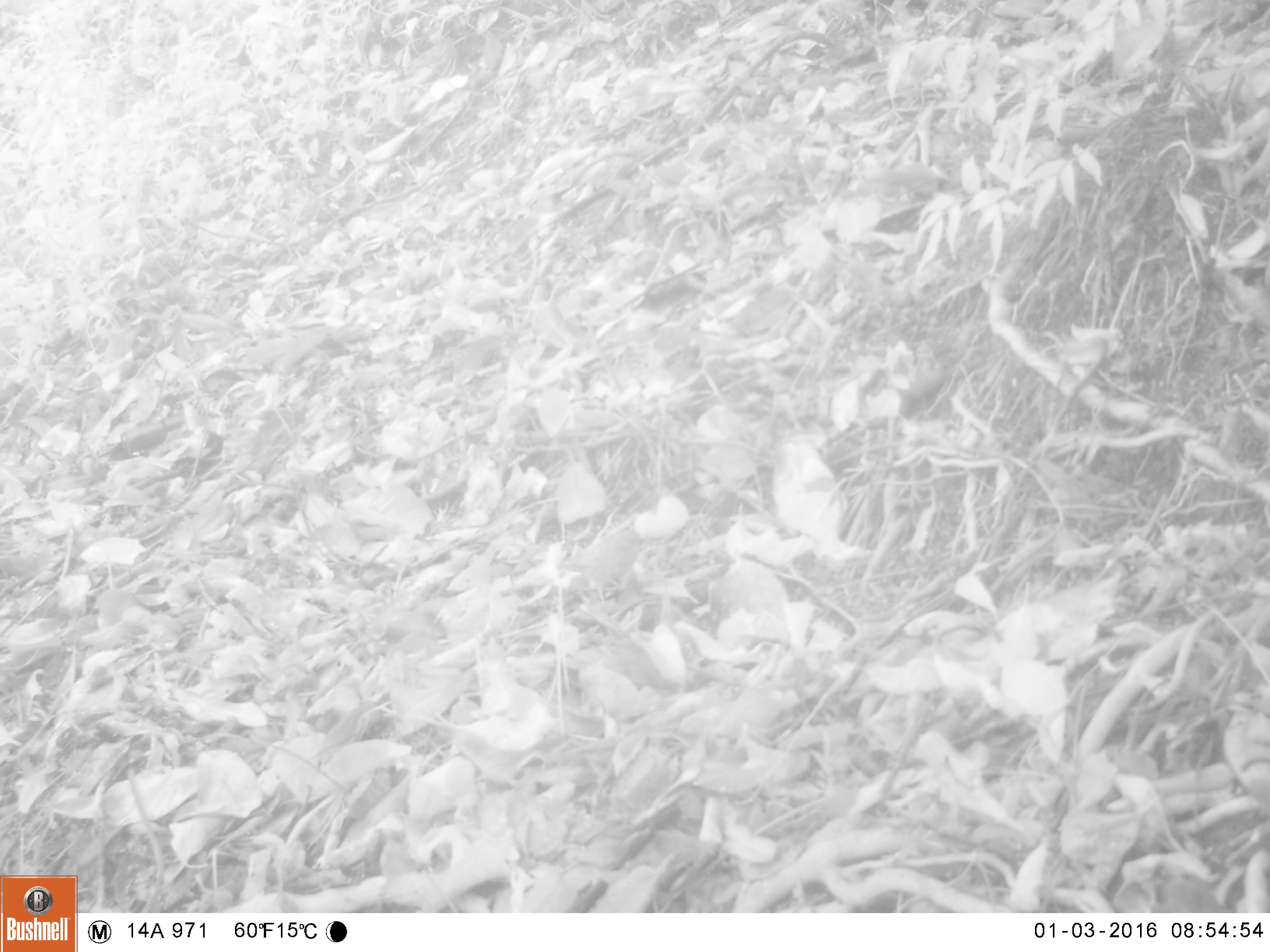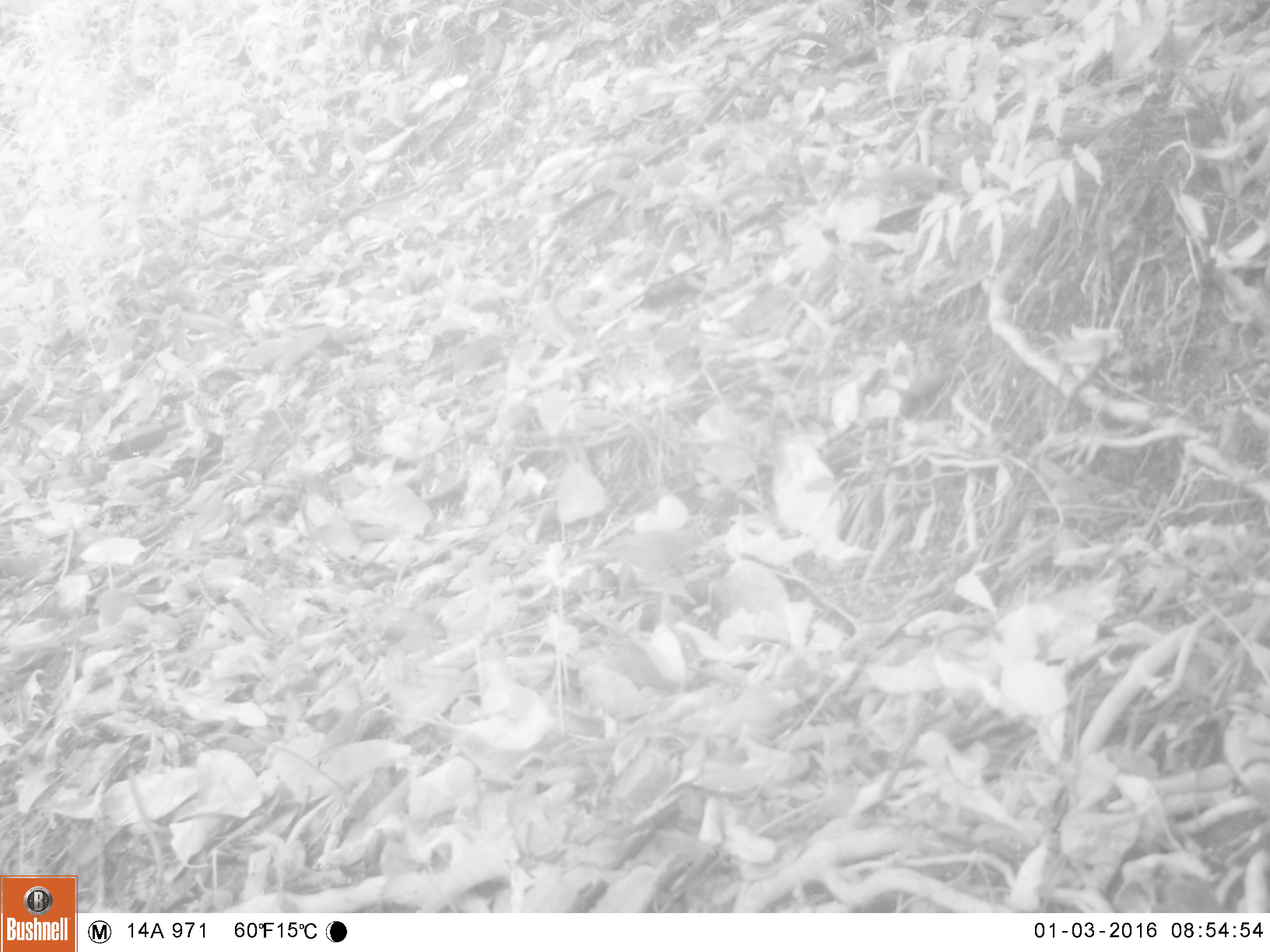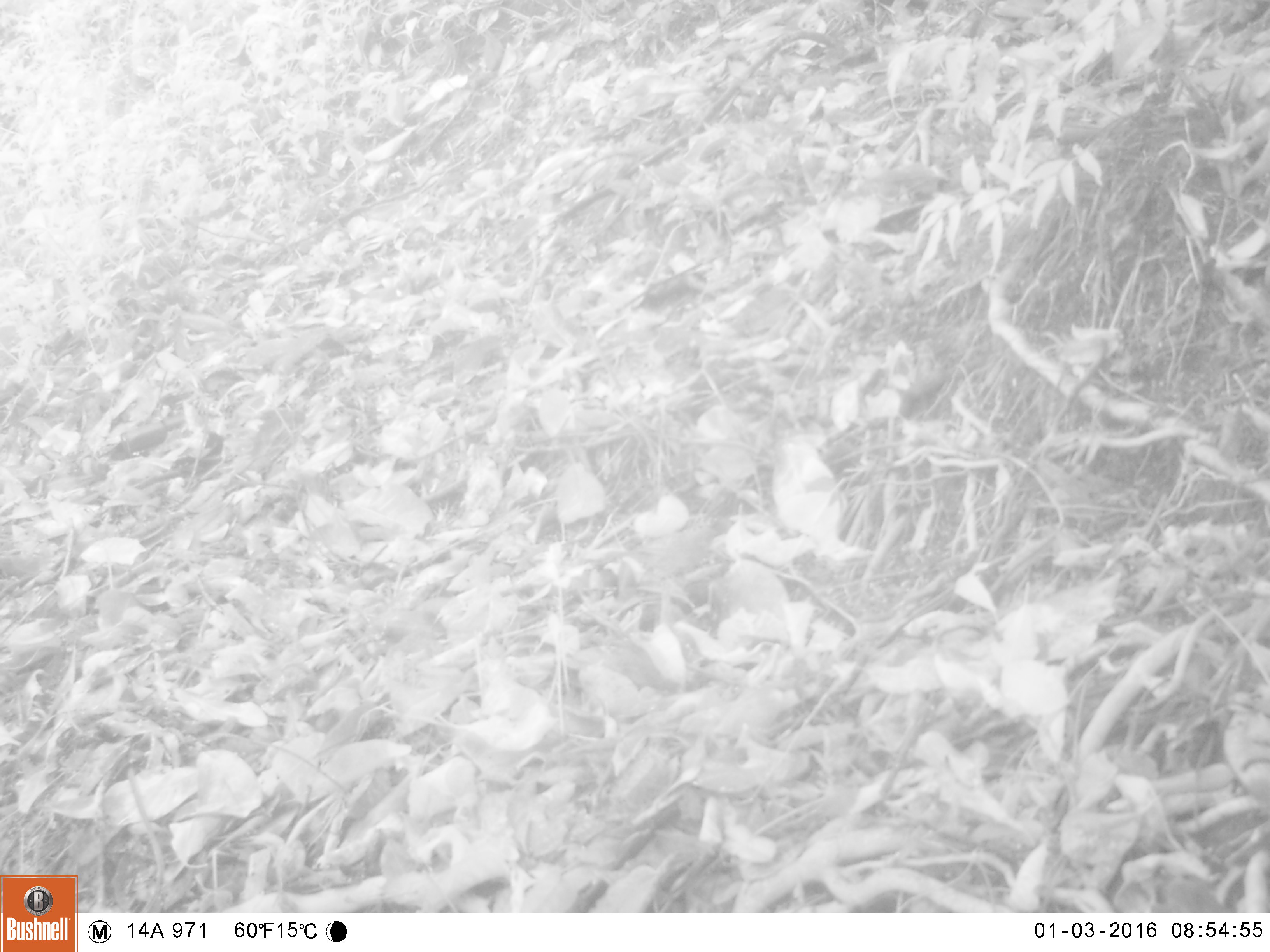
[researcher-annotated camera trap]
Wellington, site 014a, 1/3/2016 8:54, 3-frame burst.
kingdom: Animalia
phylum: Chordata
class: Aves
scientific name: Aves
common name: bird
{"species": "bird (Aves)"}